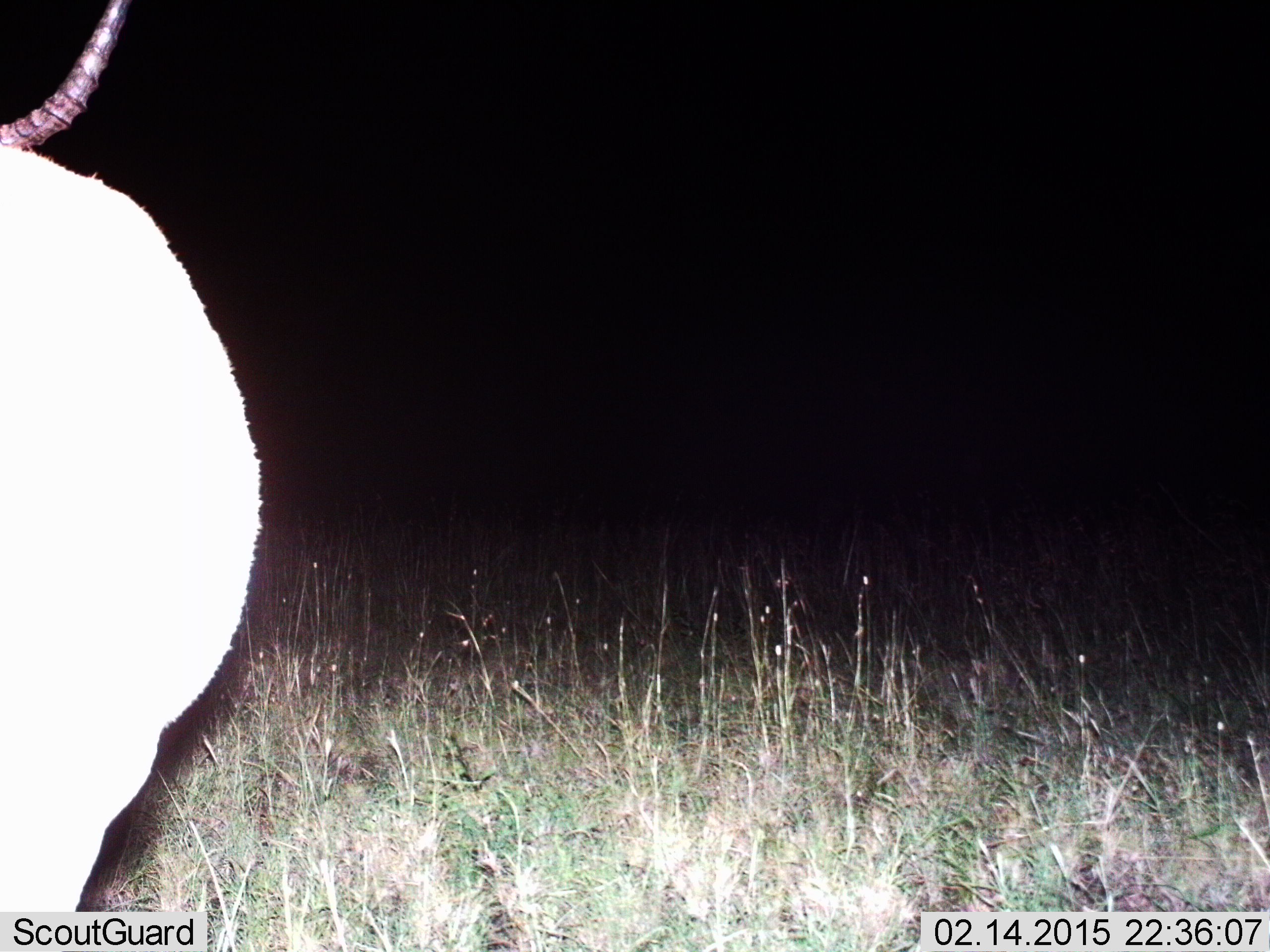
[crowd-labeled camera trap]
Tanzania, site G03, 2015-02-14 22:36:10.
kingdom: Animalia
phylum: Chordata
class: Mammalia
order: Artiodactyla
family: Bovidae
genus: Aepyceros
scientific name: Aepyceros melampus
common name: impala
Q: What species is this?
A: Impala (Aepyceros melampus).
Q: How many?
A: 1.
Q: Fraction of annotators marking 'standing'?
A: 100%.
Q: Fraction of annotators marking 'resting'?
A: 0%.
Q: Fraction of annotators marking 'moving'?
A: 0%.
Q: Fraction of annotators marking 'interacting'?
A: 0%.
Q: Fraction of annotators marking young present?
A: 0%.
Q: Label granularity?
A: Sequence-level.